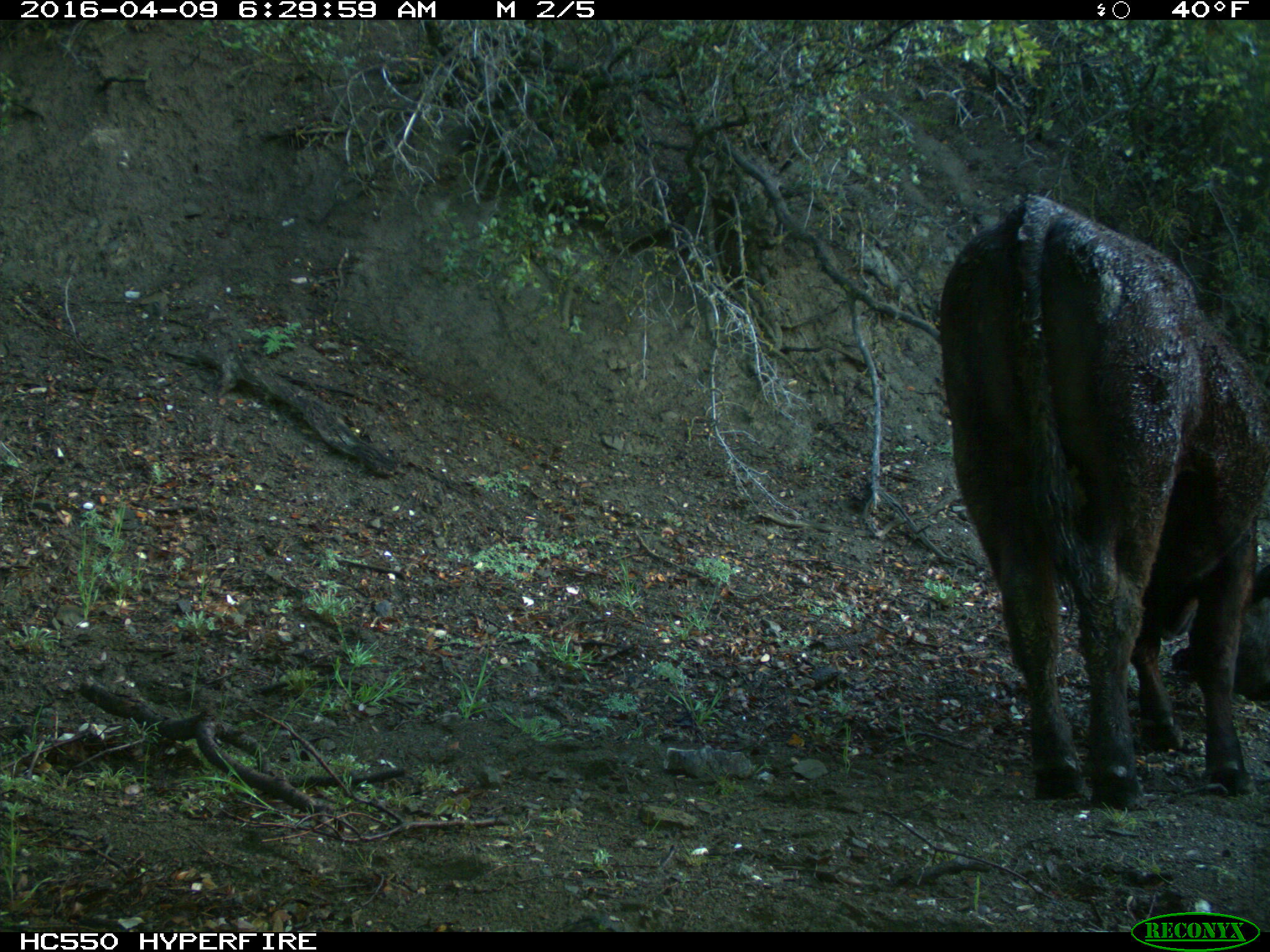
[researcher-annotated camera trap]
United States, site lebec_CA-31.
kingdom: Animalia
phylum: Chordata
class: Mammalia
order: Artiodactyla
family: Bovidae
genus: Bos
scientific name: Bos taurus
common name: domestic cow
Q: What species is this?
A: Bos taurus (domestic cow).